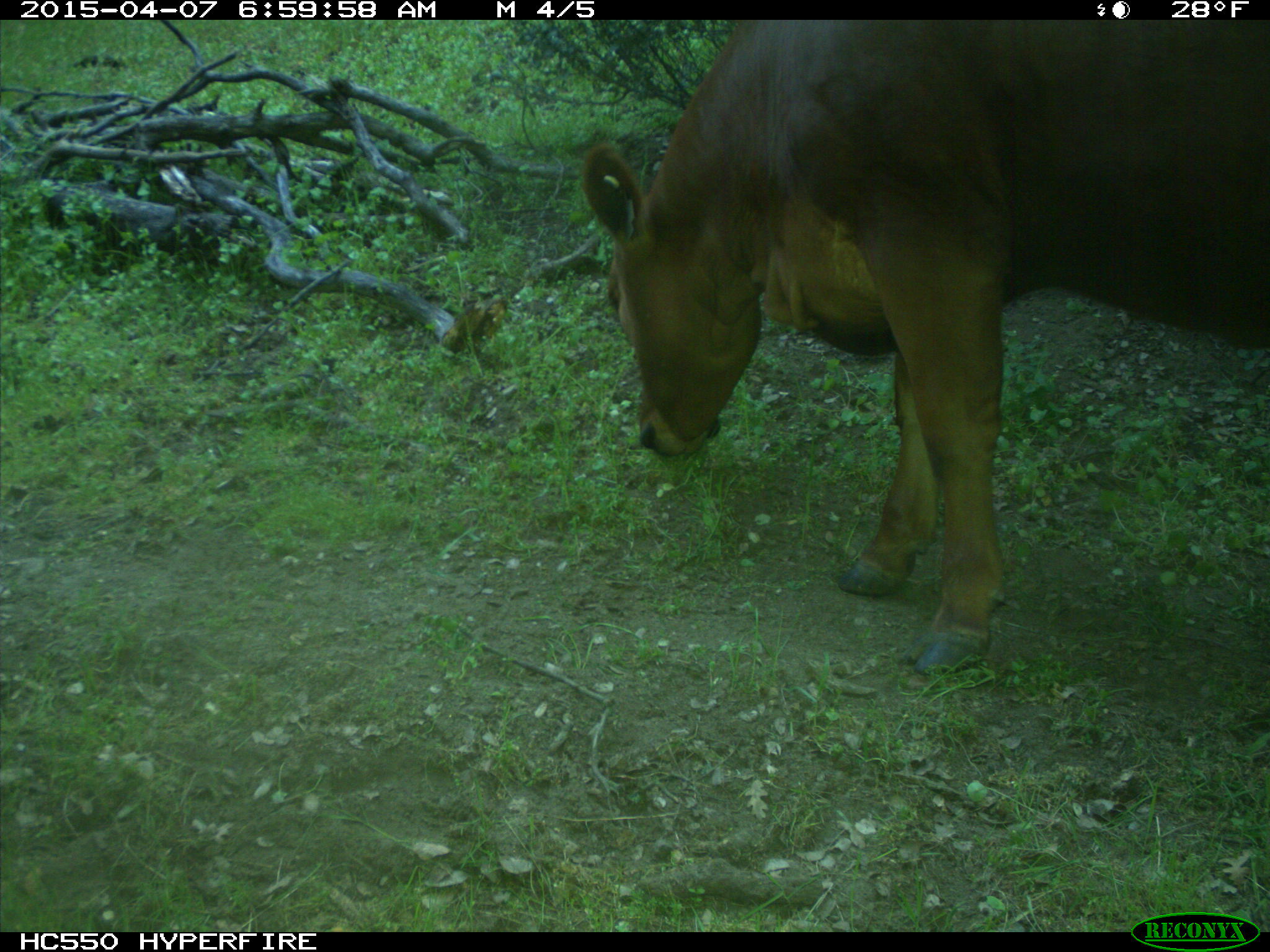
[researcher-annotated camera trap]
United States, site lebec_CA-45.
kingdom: Animalia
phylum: Chordata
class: Mammalia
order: Artiodactyla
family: Bovidae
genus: Bos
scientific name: Bos taurus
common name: domestic cow